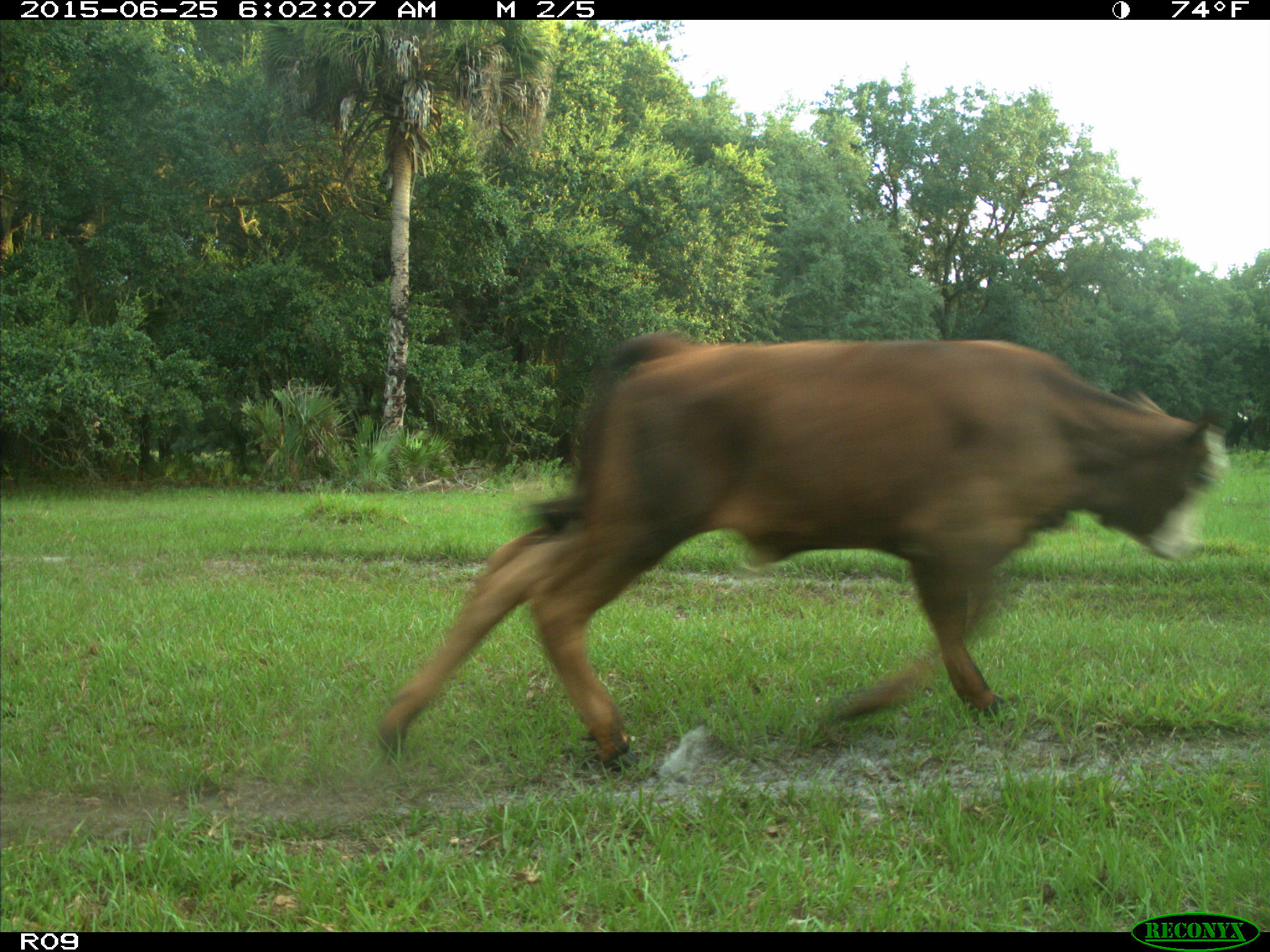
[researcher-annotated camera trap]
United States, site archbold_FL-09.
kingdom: Animalia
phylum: Chordata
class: Mammalia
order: Artiodactyla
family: Bovidae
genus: Bos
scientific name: Bos taurus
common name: domestic cow